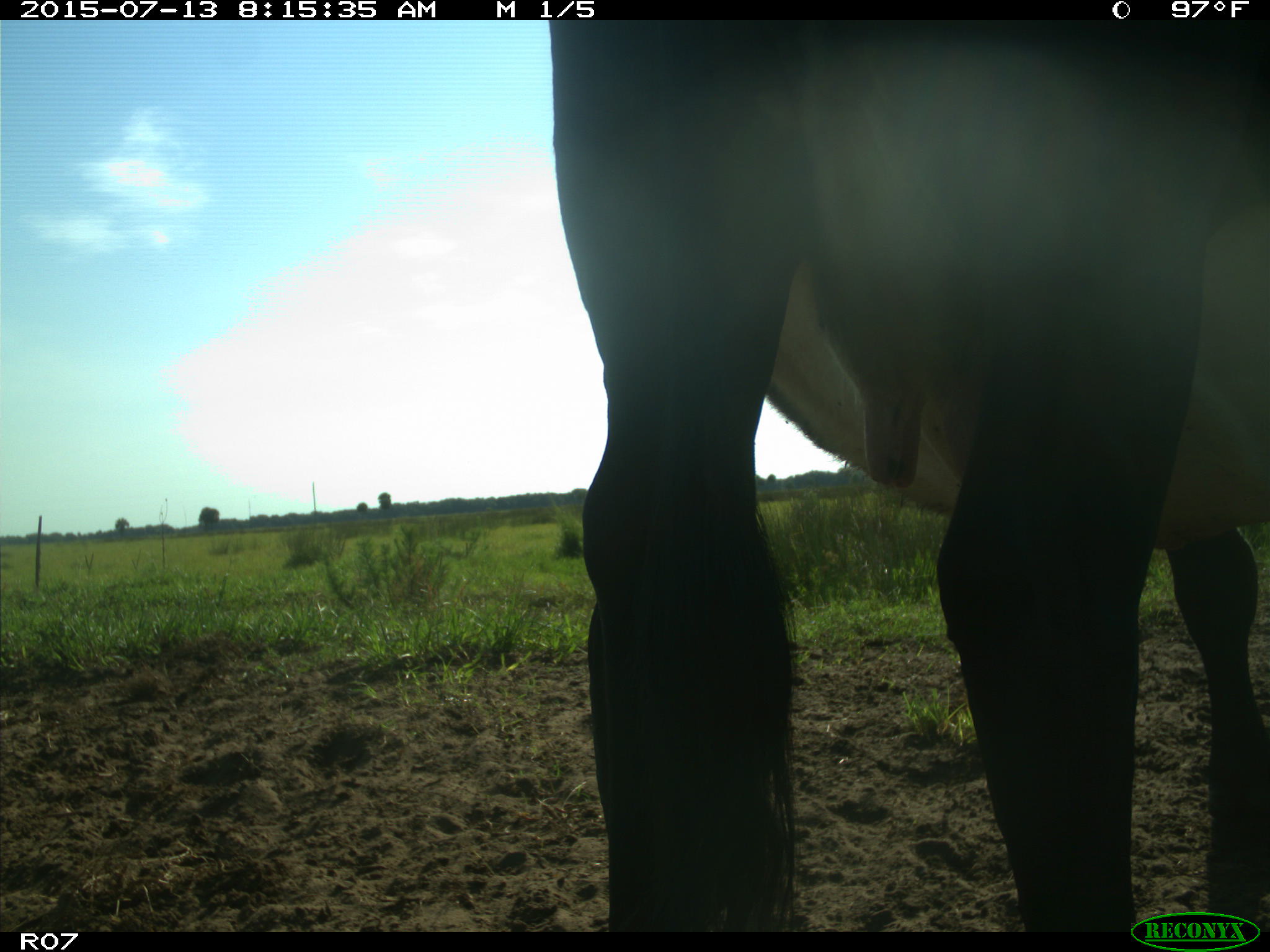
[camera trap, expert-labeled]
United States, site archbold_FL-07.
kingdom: Animalia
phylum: Chordata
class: Mammalia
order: Artiodactyla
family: Bovidae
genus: Bos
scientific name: Bos taurus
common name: domestic cow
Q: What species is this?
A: Bos taurus (domestic cow).